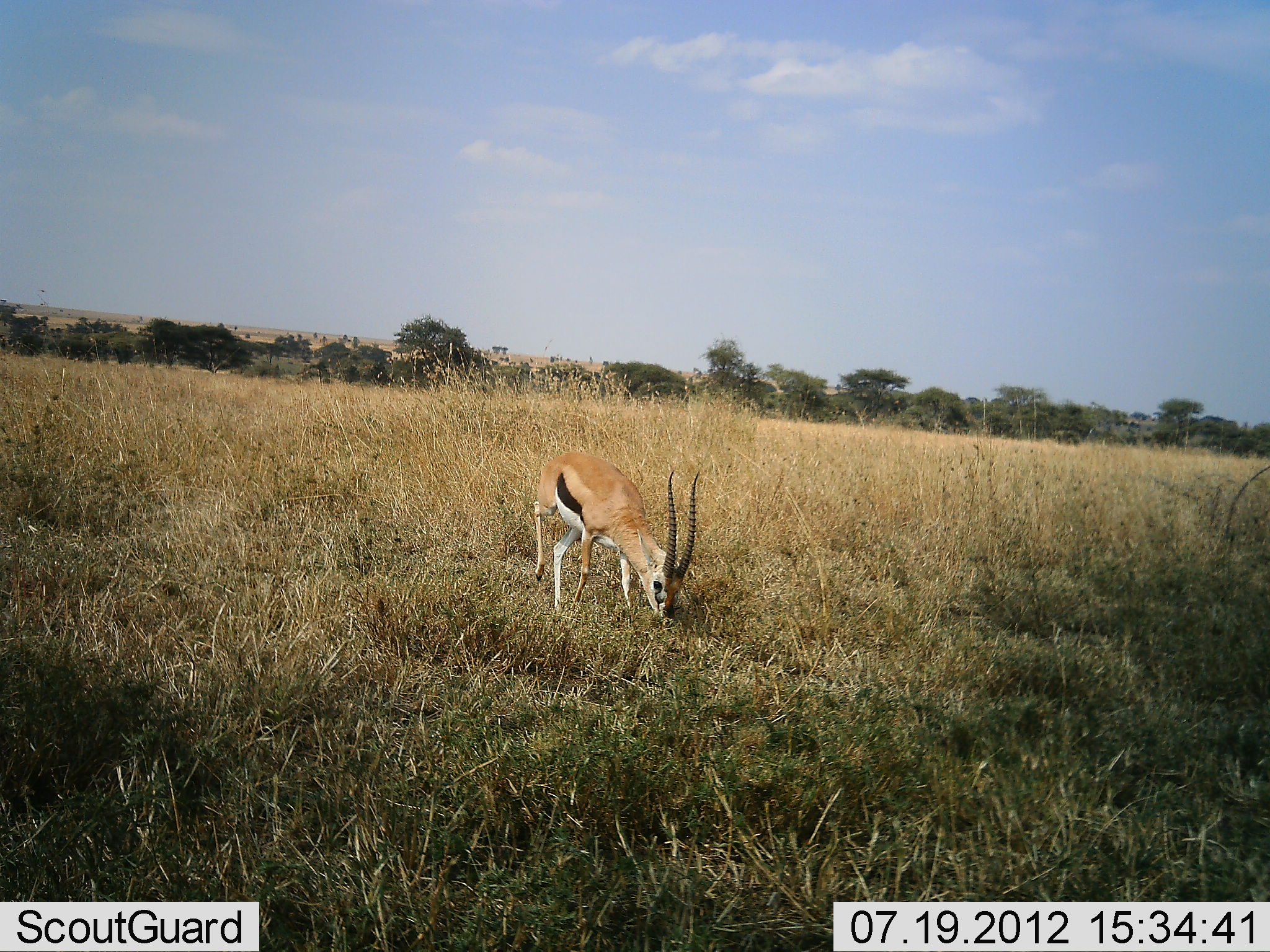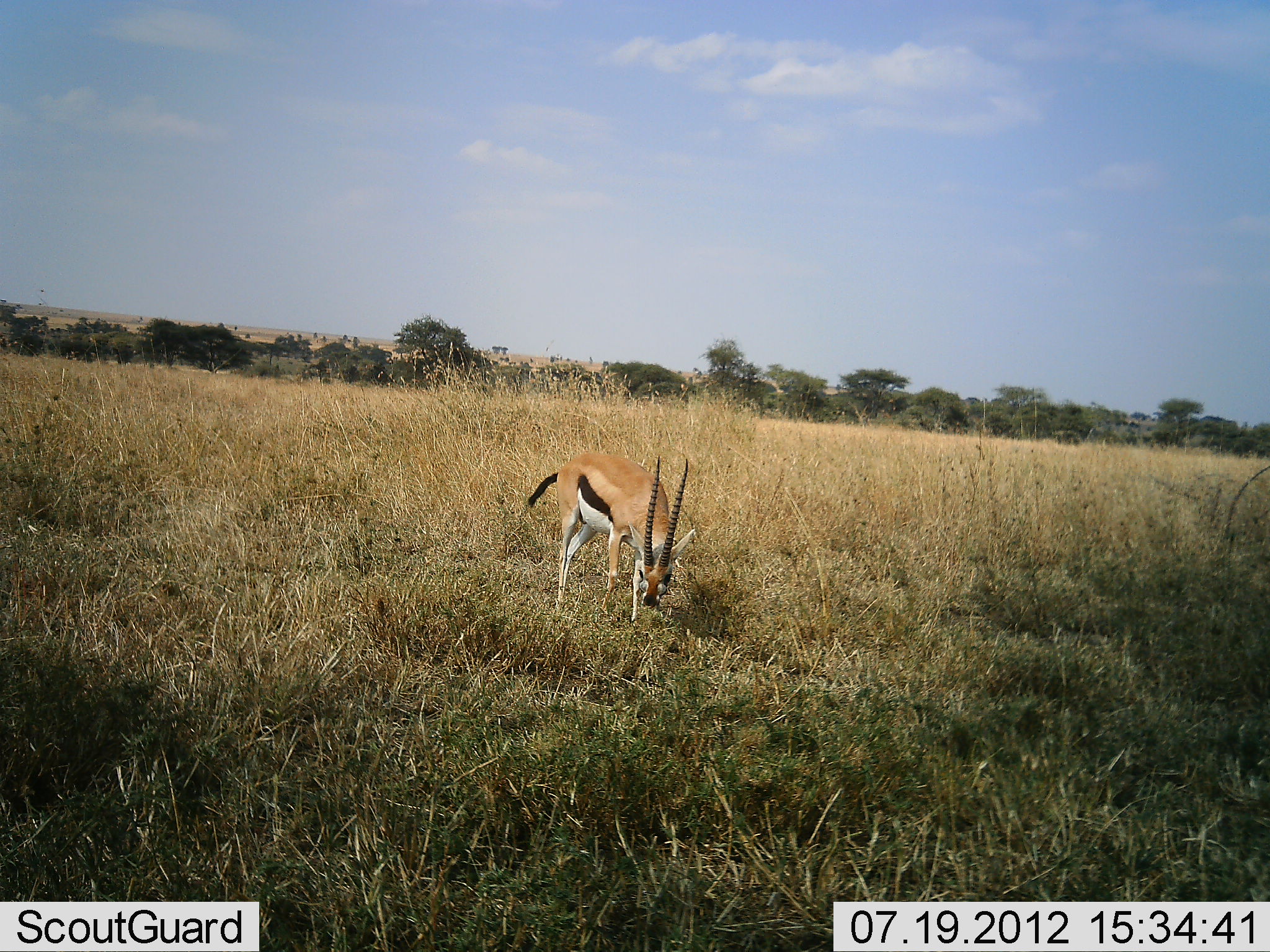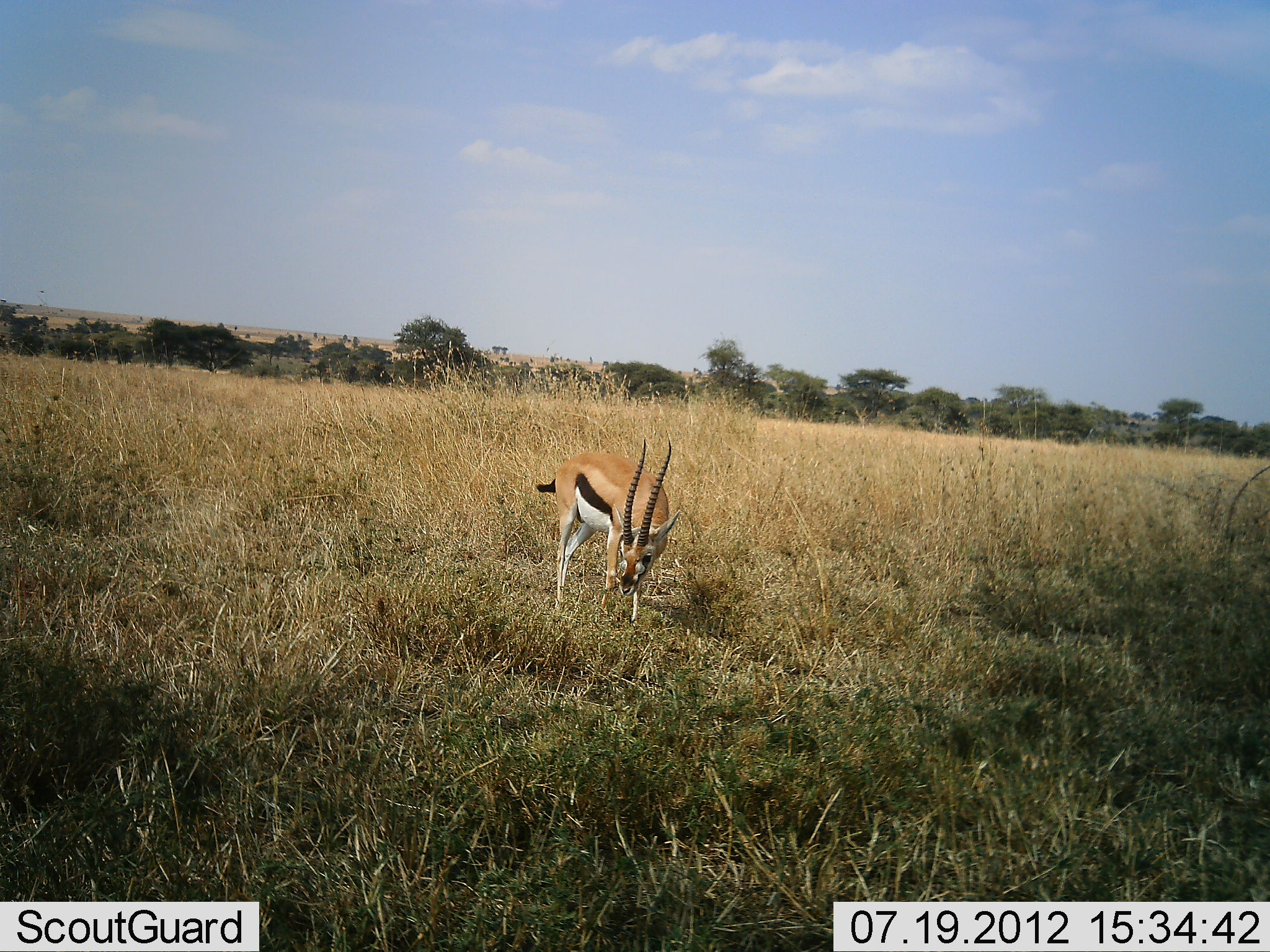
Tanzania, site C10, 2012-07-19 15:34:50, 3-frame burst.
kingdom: Animalia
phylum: Chordata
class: Mammalia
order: Artiodactyla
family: Bovidae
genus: Eudorcas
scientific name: Eudorcas thomsonii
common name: thomson's gazelle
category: gazellethomsons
Gazellethomsons (thomson's gazelle) (Eudorcas thomsonii), count 1. Behavior (volunteer vote fractions): standing 20%, resting 0%, moving 20%, interacting 0%. Young present (vote fraction): 0%. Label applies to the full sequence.